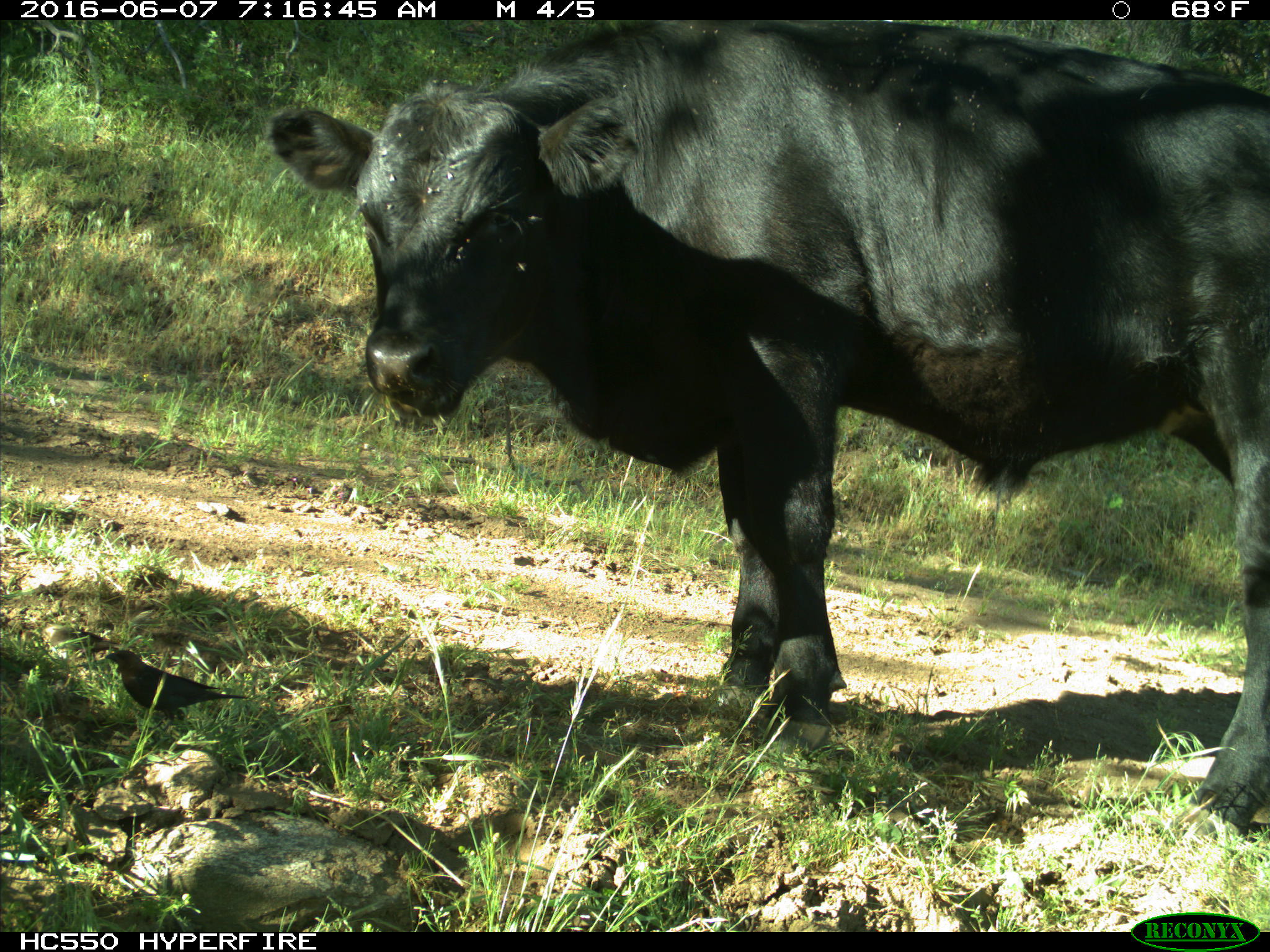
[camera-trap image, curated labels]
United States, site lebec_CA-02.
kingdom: Animalia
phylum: Chordata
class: Mammalia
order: Artiodactyla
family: Bovidae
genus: Bos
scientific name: Bos taurus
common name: domestic cow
Bos taurus (domestic cow).